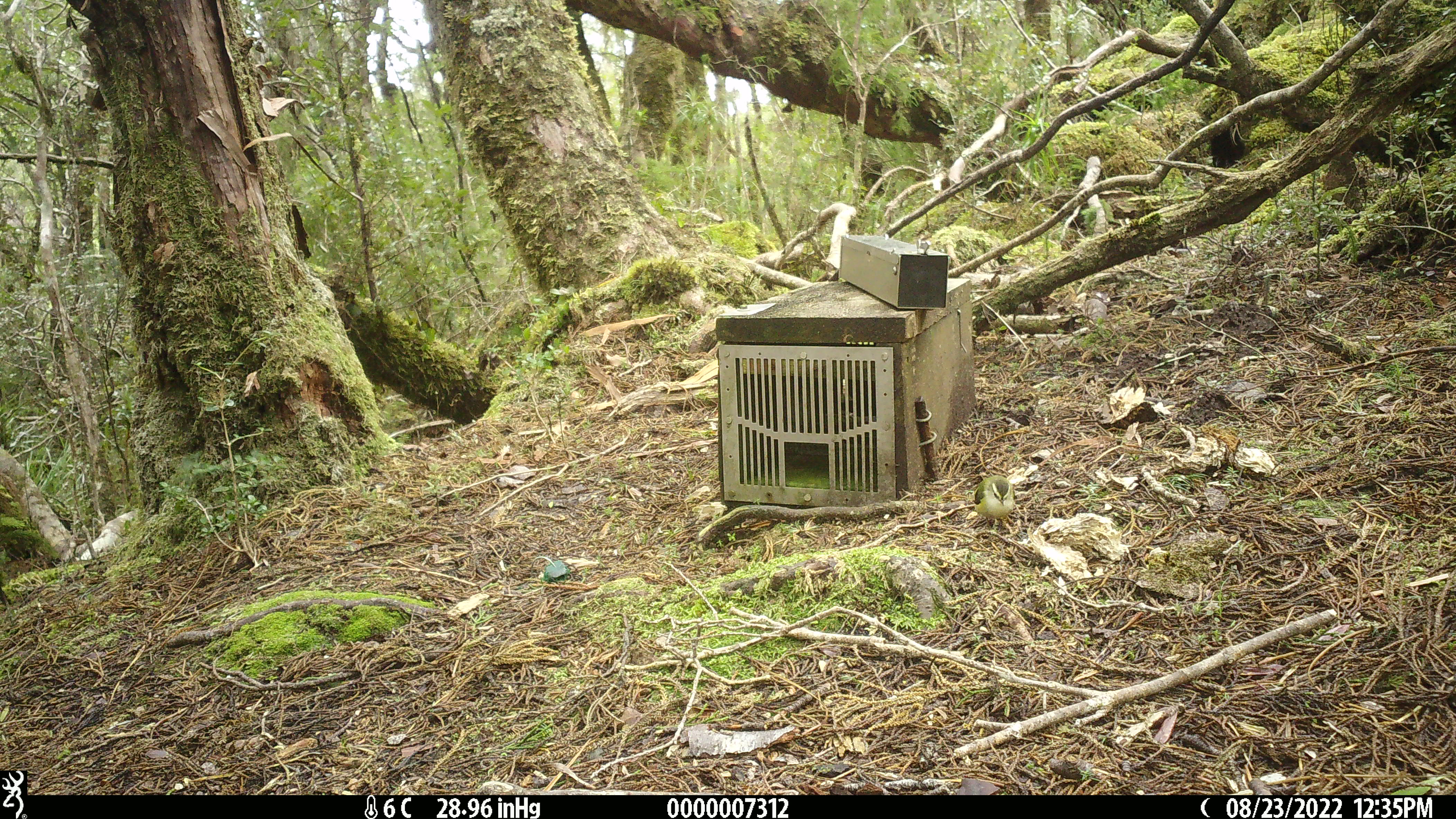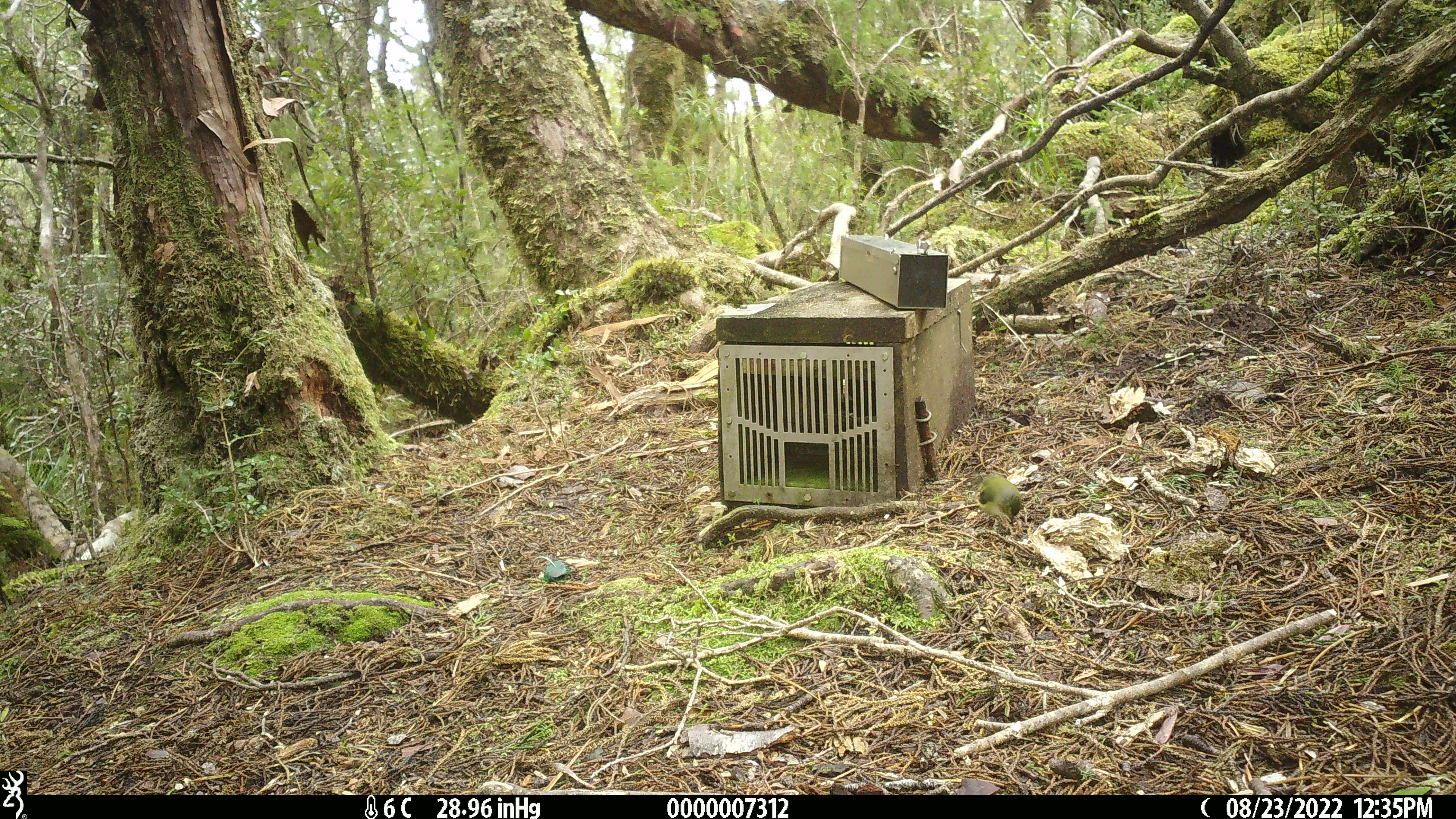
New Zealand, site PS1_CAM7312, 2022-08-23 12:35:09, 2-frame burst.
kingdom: Animalia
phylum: Chordata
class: Aves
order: Passeriformes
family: Acanthisittidae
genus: Acanthisitta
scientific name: Acanthisitta chloris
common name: rifleman